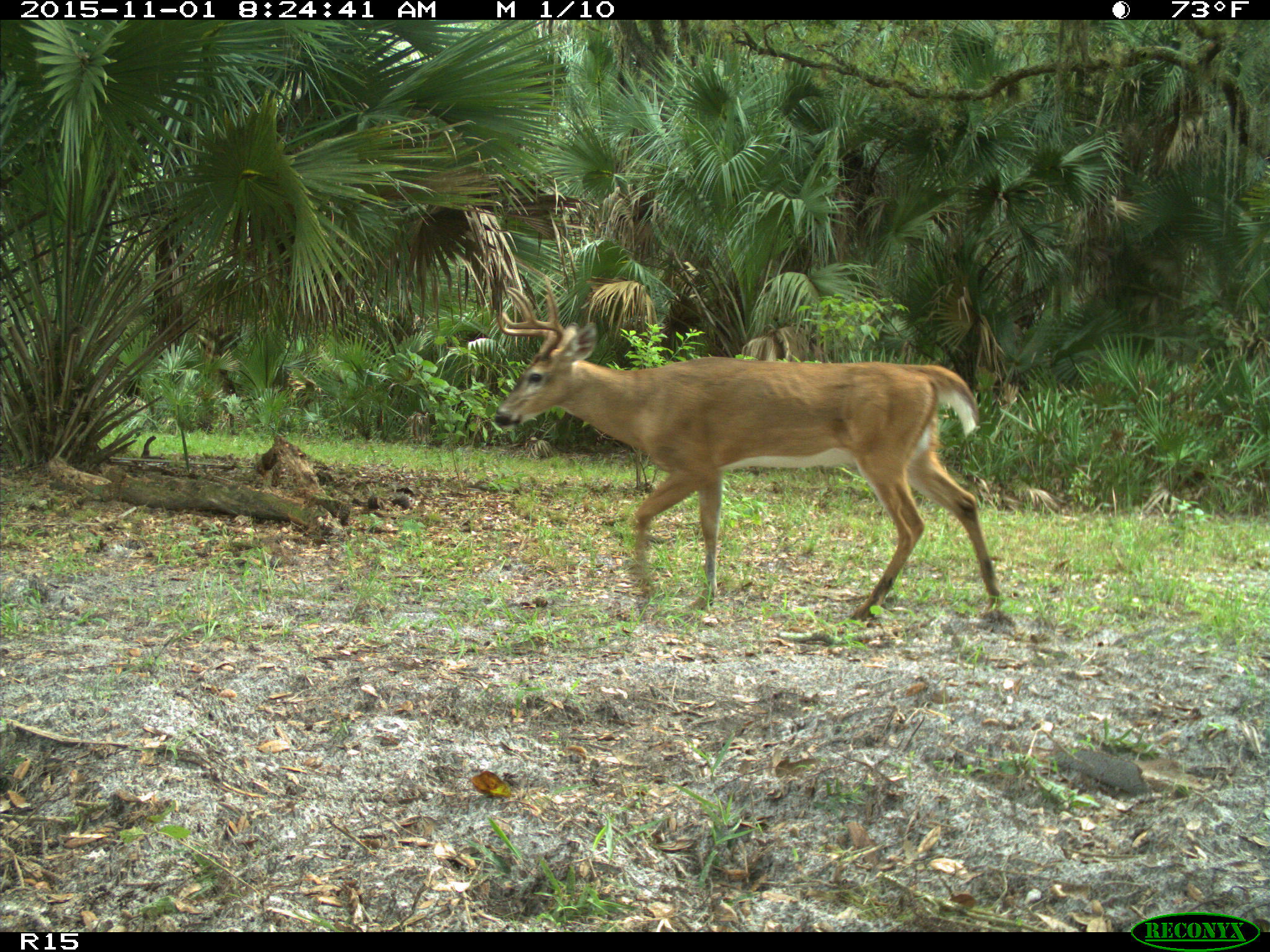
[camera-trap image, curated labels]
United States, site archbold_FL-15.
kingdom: Animalia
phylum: Chordata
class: Mammalia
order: Artiodactyla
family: Cervidae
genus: Odocoileus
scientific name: Odocoileus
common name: deer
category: unidentified deer